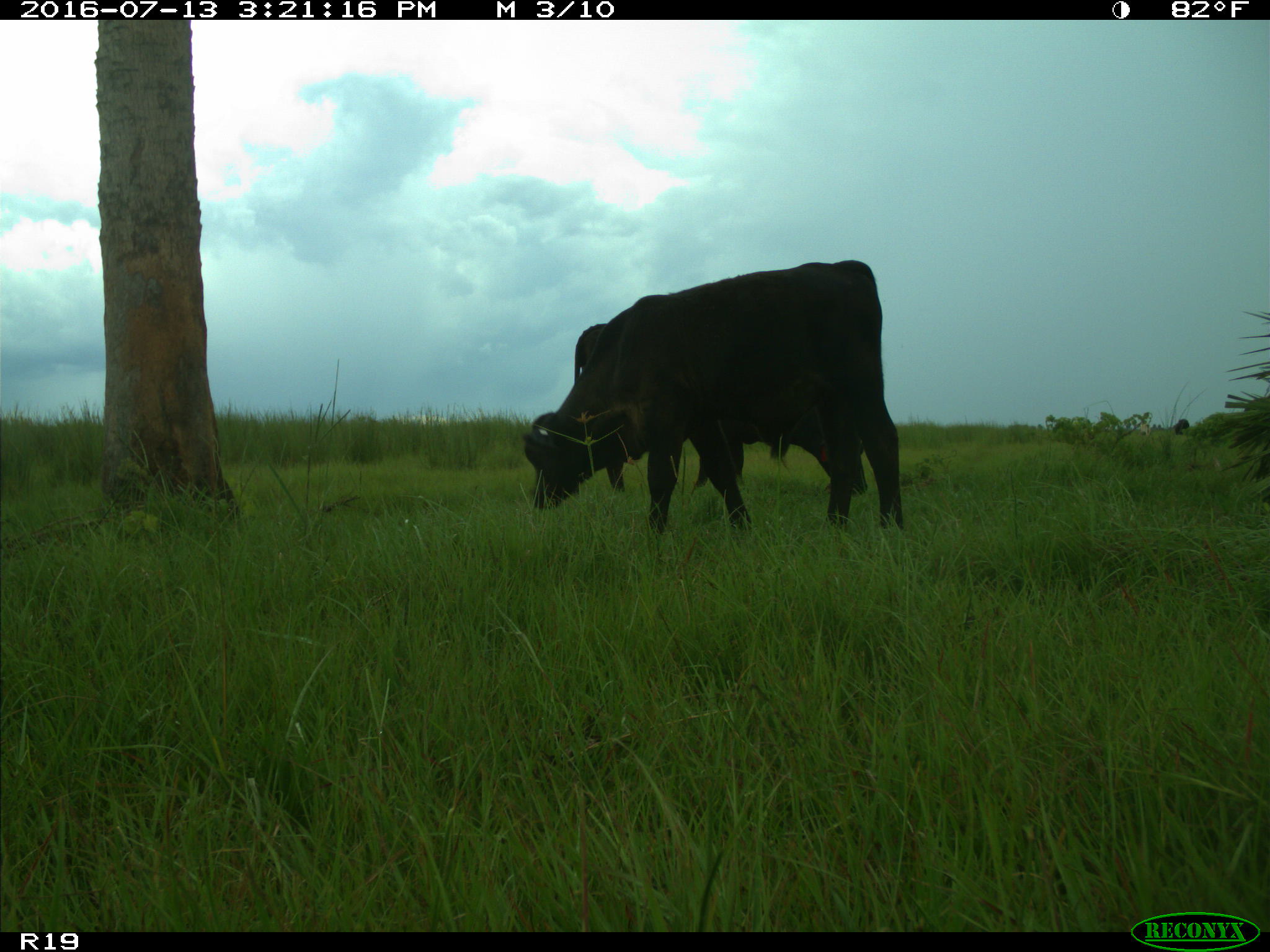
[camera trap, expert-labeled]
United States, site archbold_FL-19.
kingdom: Animalia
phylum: Chordata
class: Mammalia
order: Artiodactyla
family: Bovidae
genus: Bos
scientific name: Bos taurus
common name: domestic cow